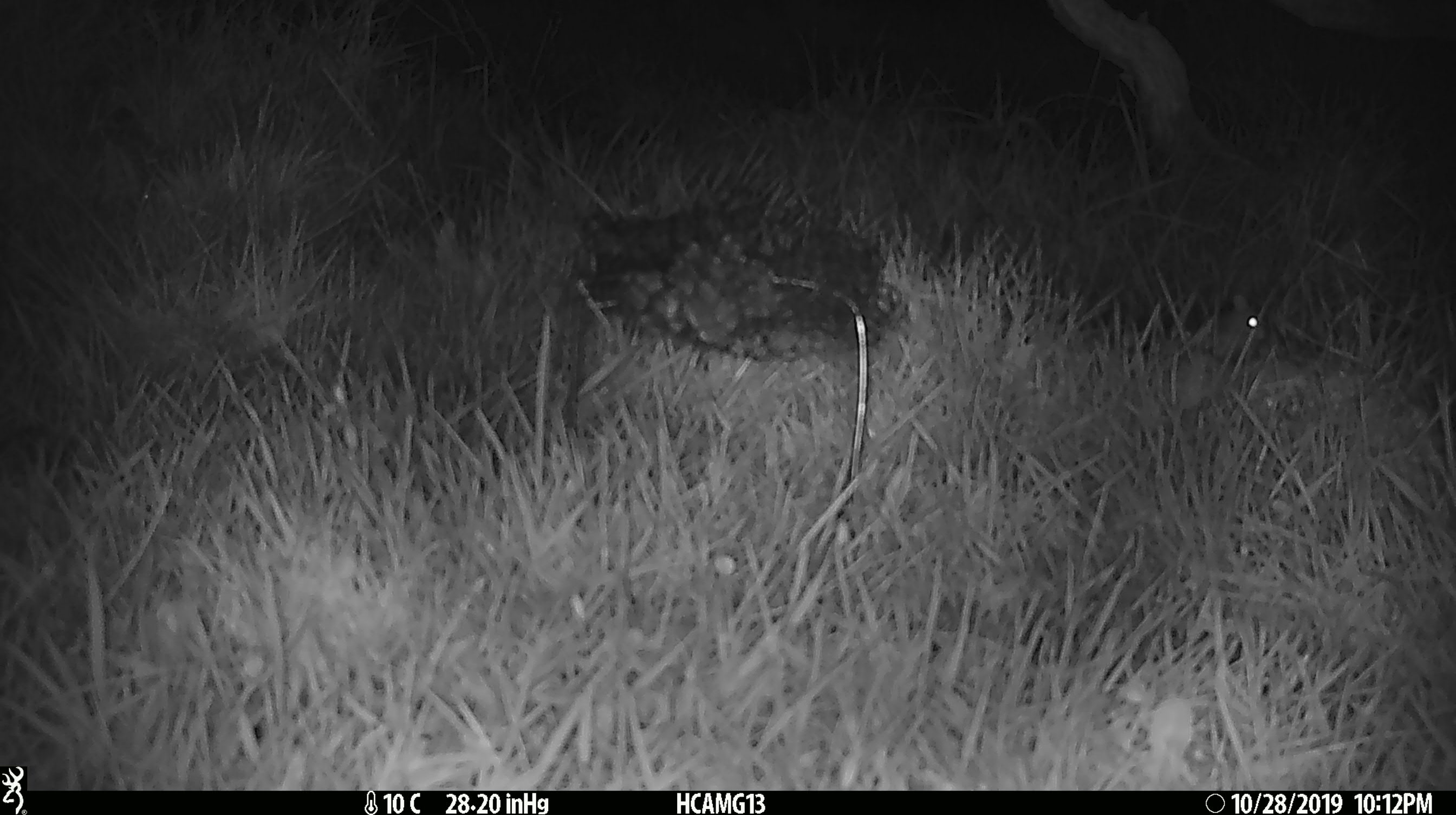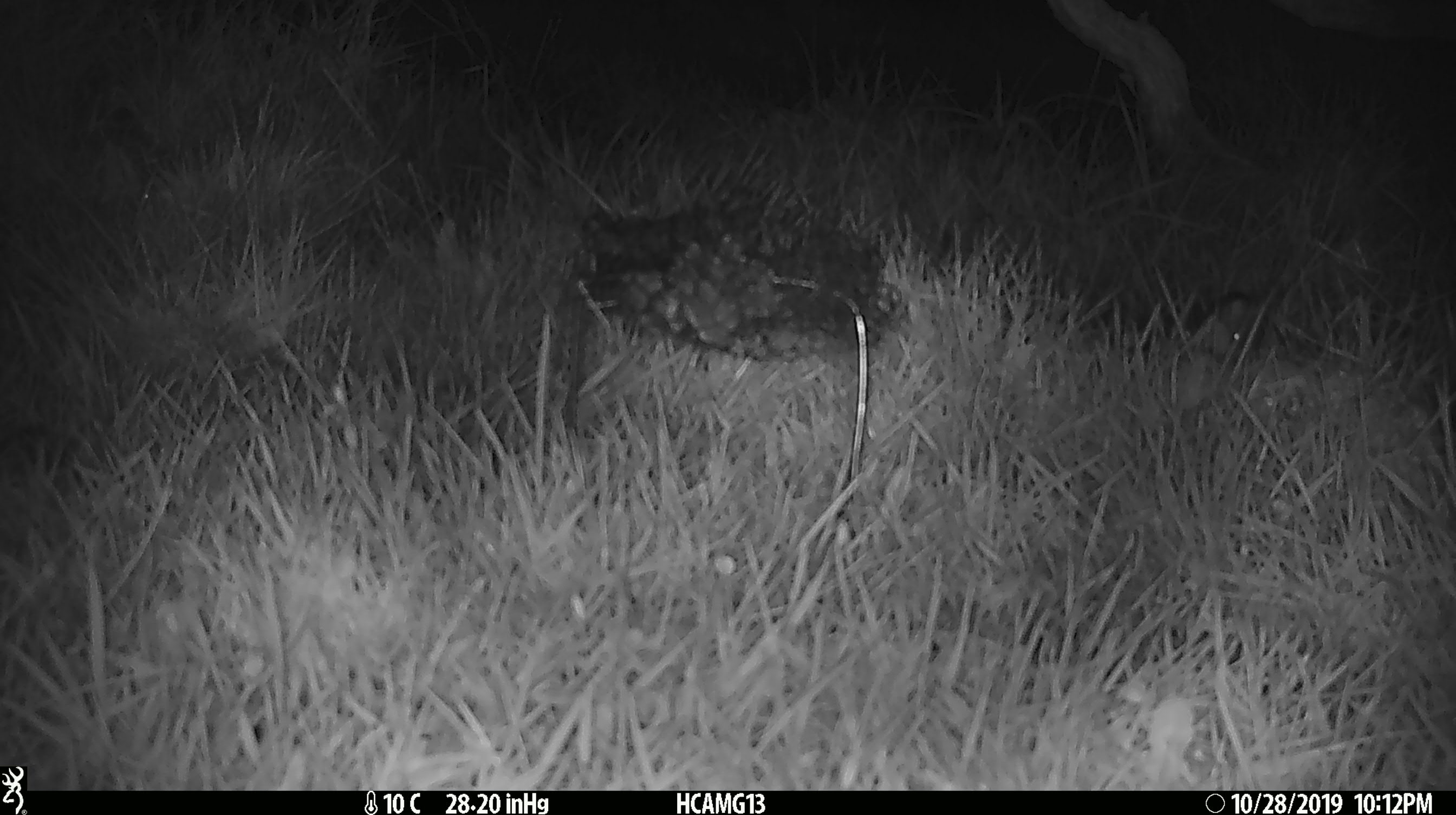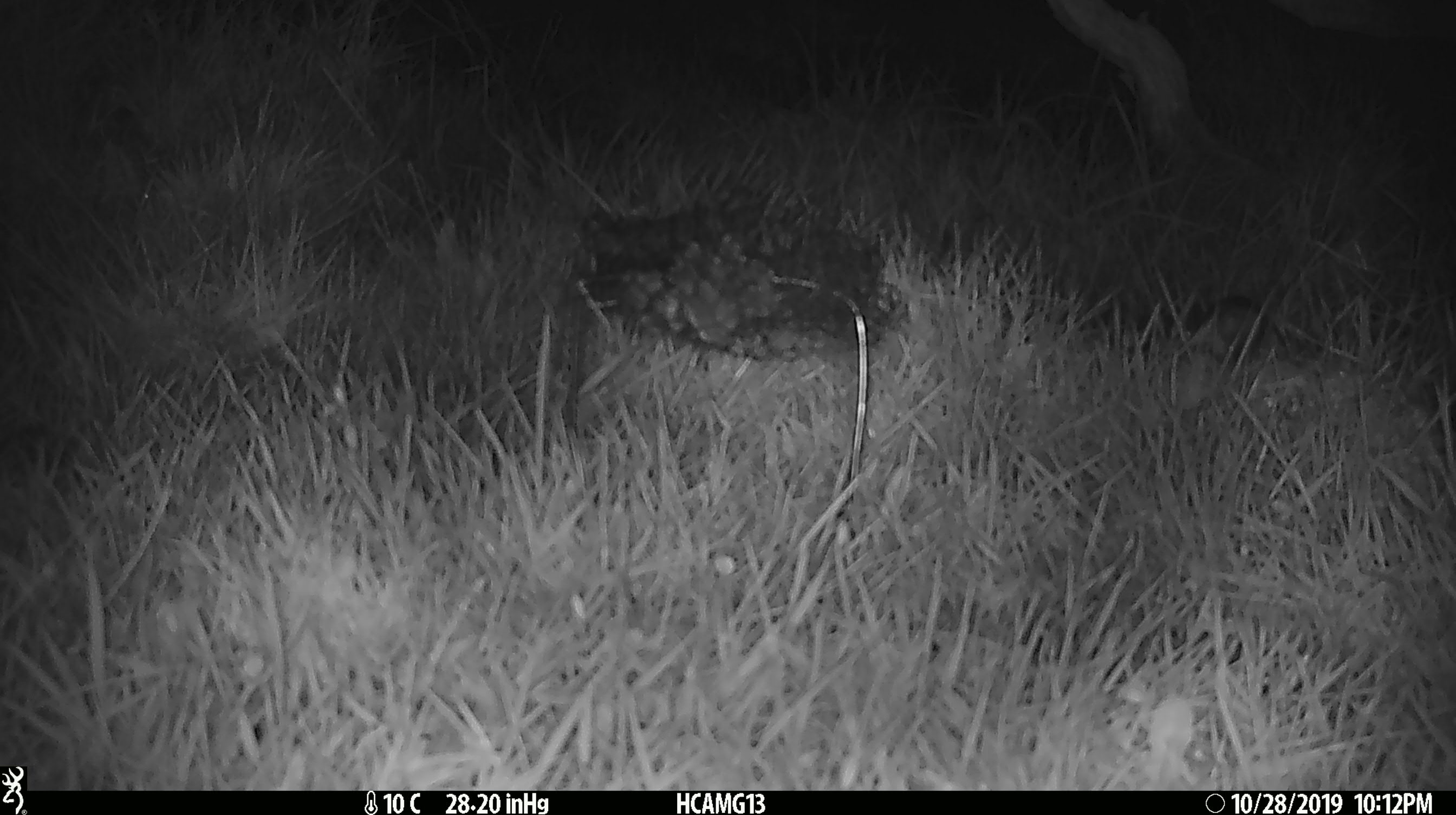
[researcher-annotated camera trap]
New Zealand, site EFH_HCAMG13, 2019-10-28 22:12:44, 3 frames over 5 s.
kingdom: Animalia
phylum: Chordata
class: Mammalia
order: Rodentia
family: Muridae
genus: Mus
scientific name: Mus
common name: mouse